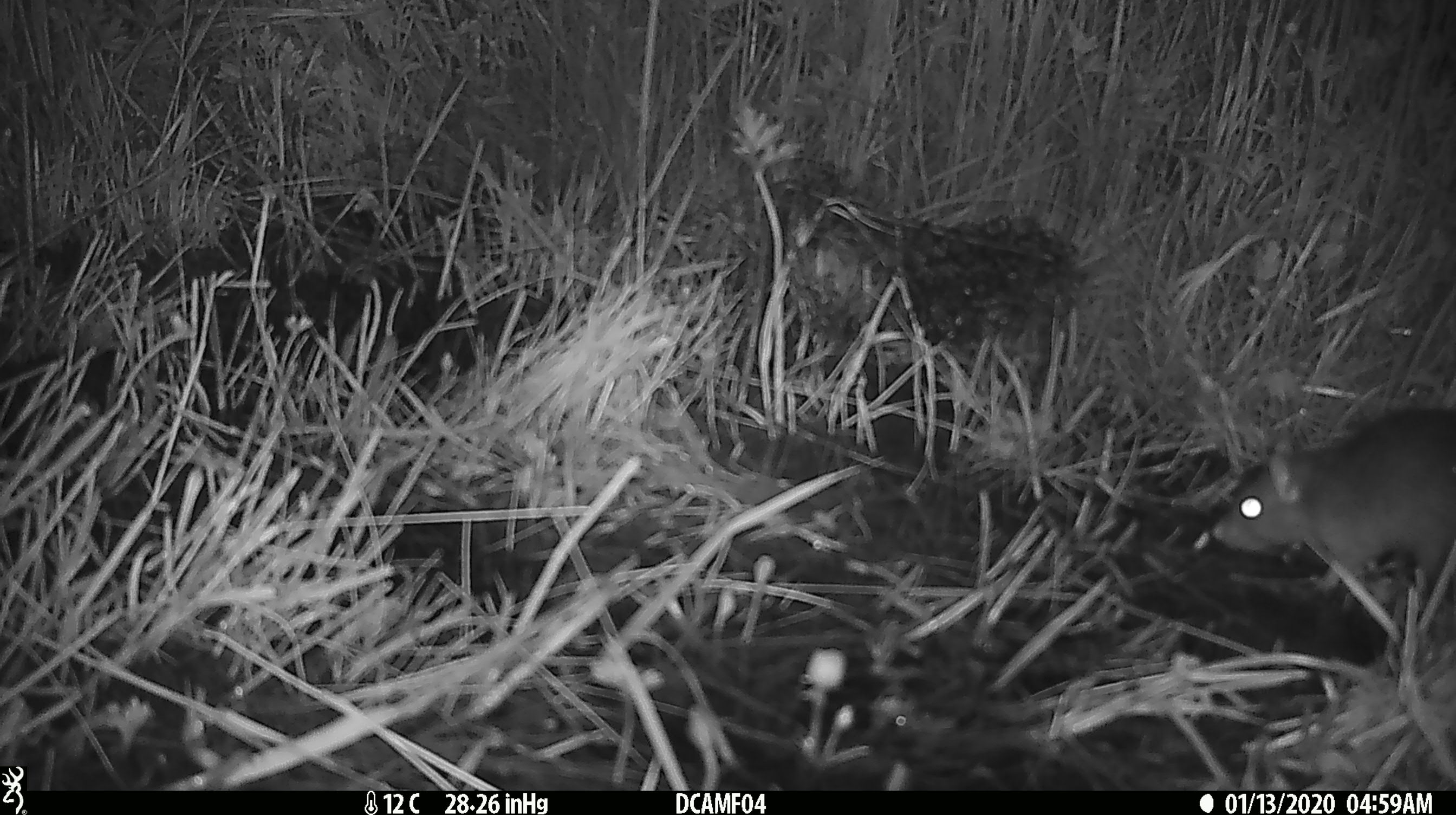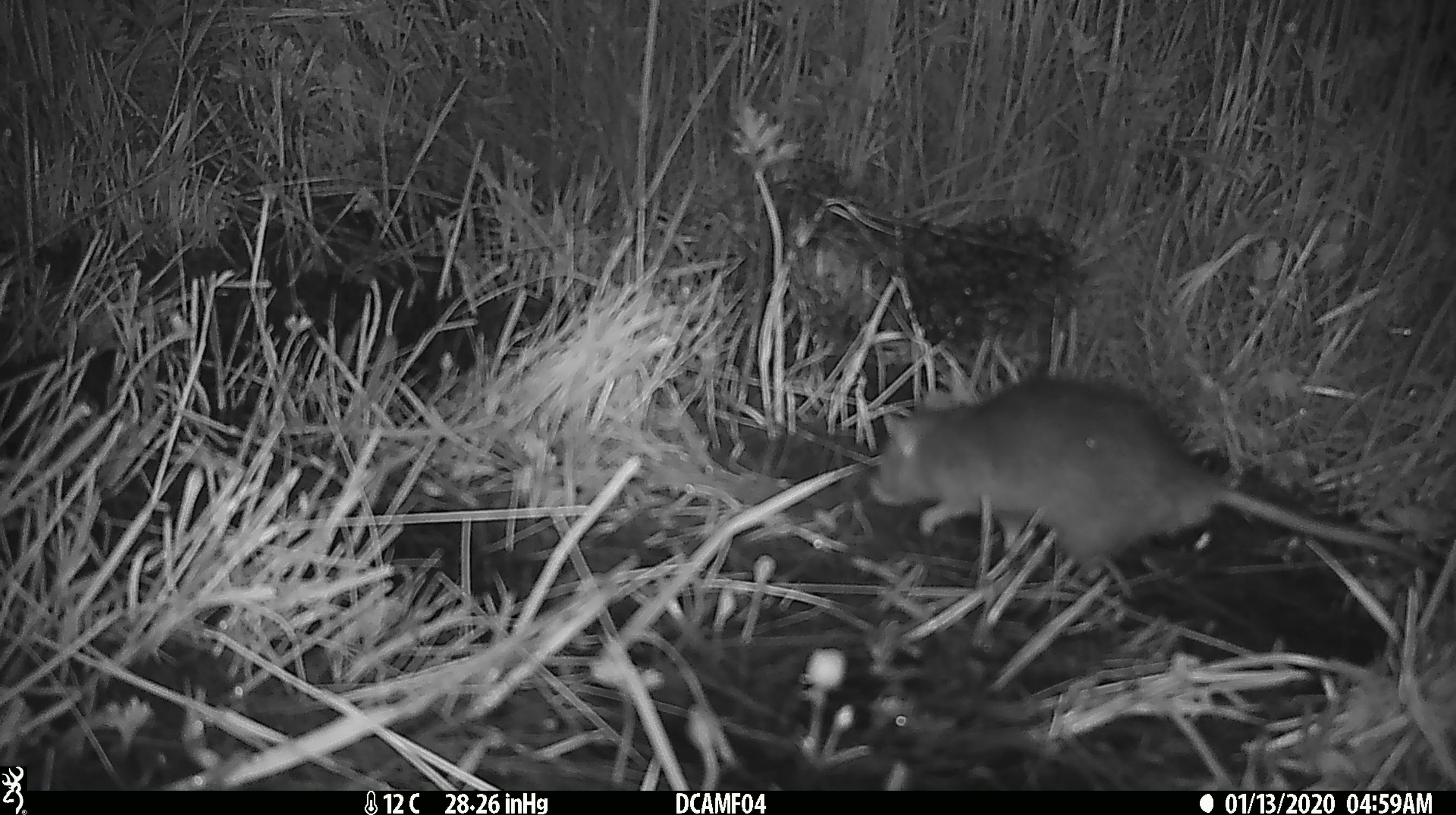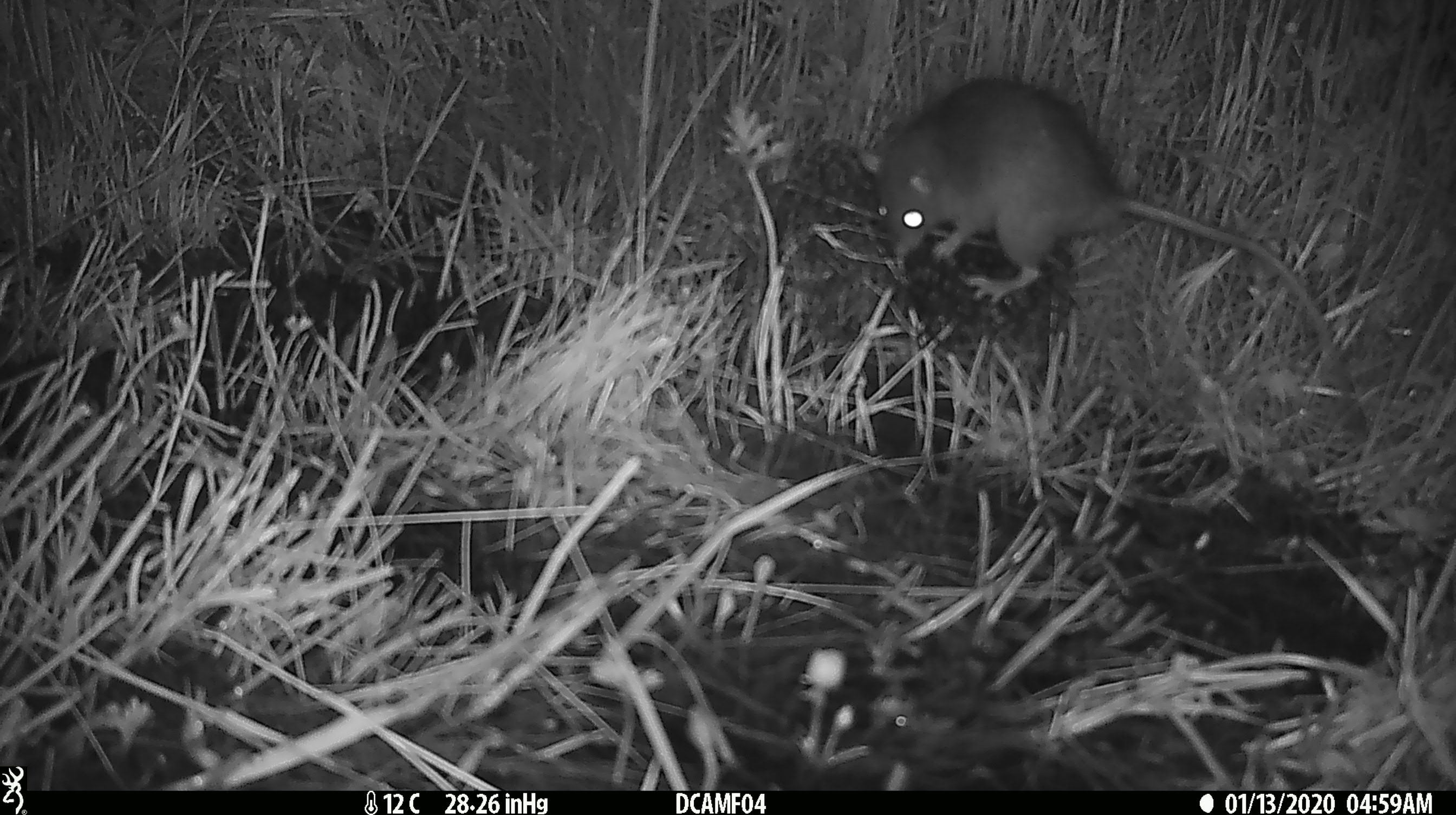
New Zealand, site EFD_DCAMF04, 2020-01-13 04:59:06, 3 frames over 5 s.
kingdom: Animalia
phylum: Chordata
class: Mammalia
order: Rodentia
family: Muridae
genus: Rattus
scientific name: Rattus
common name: rat